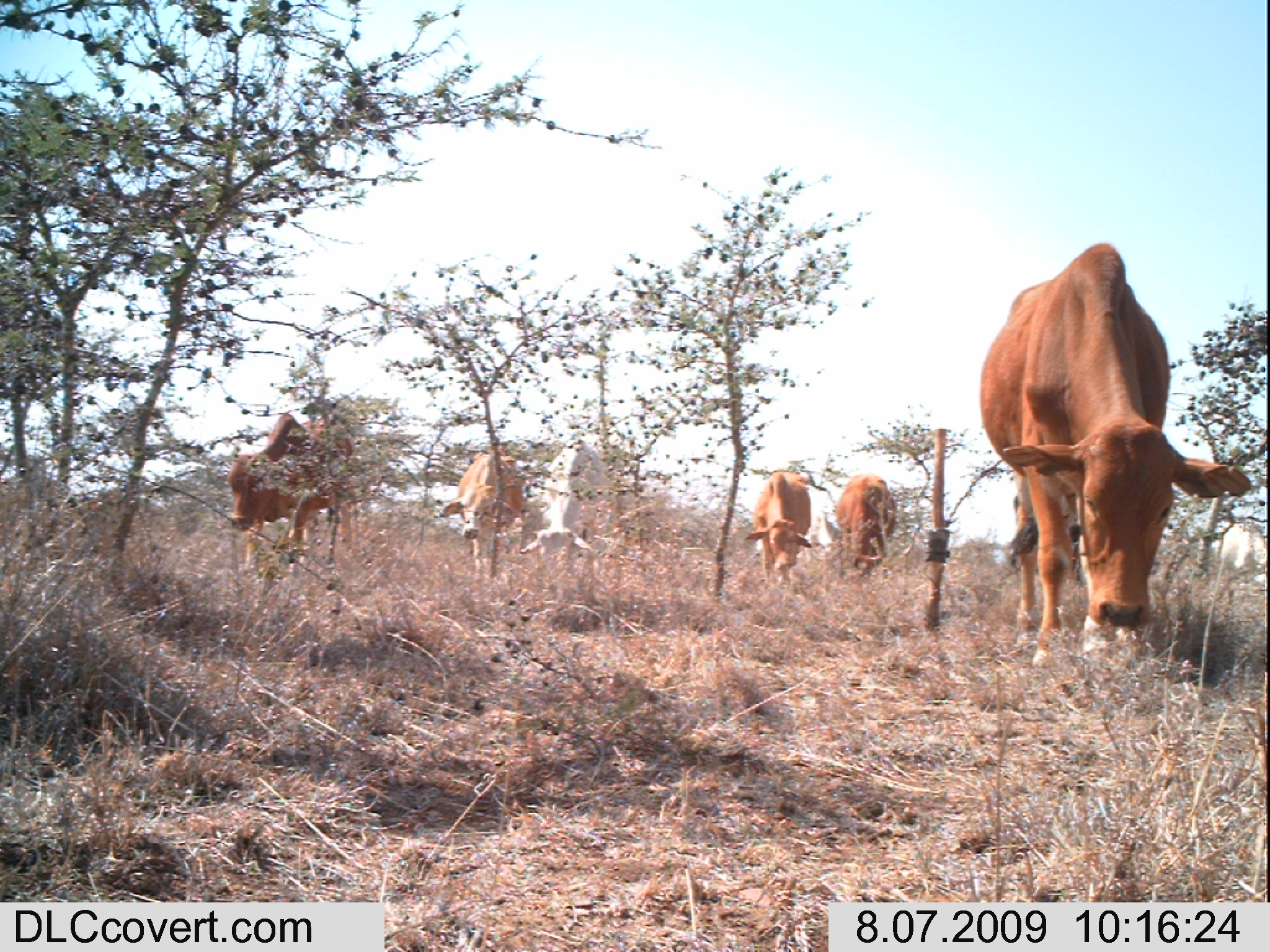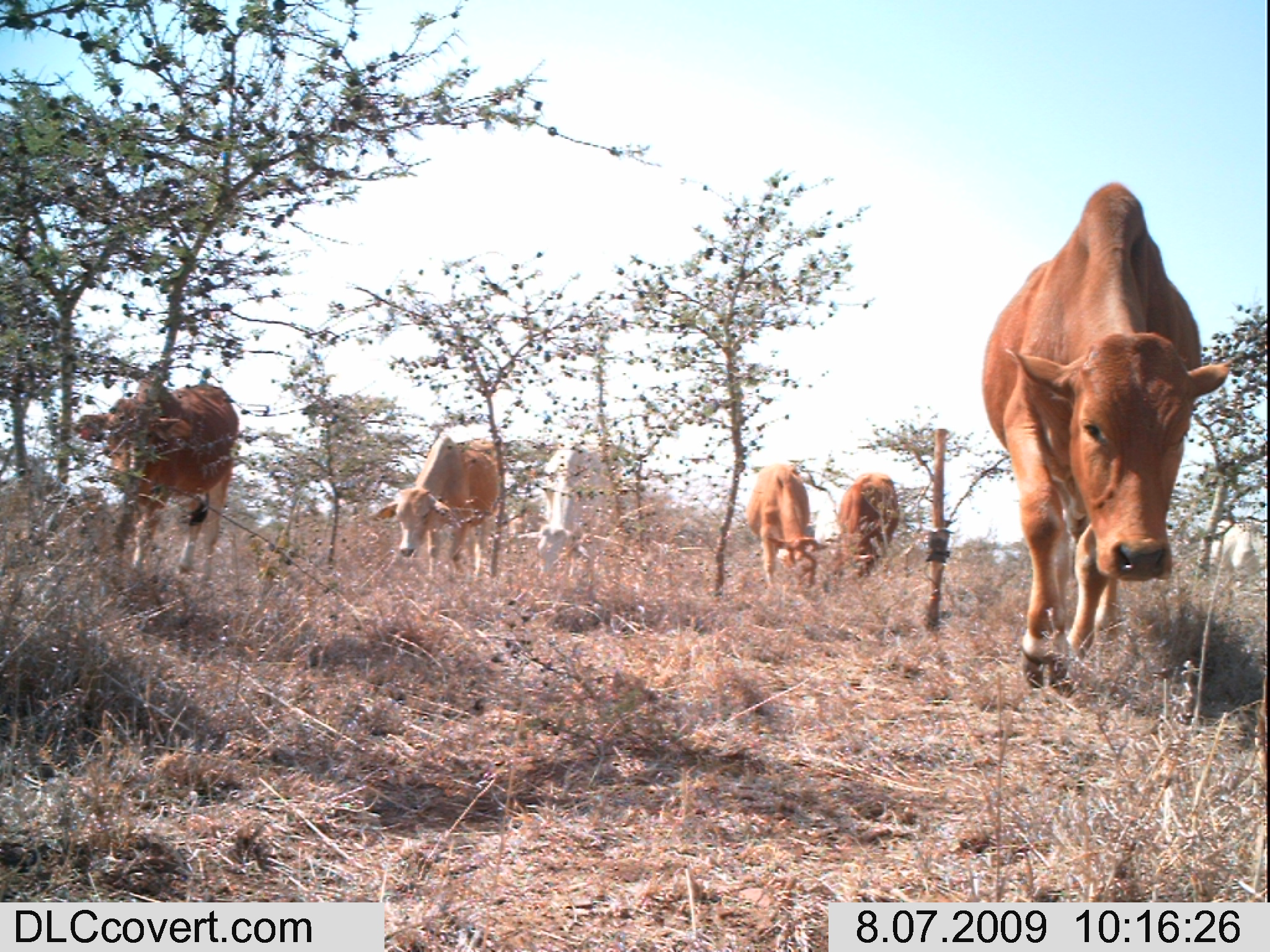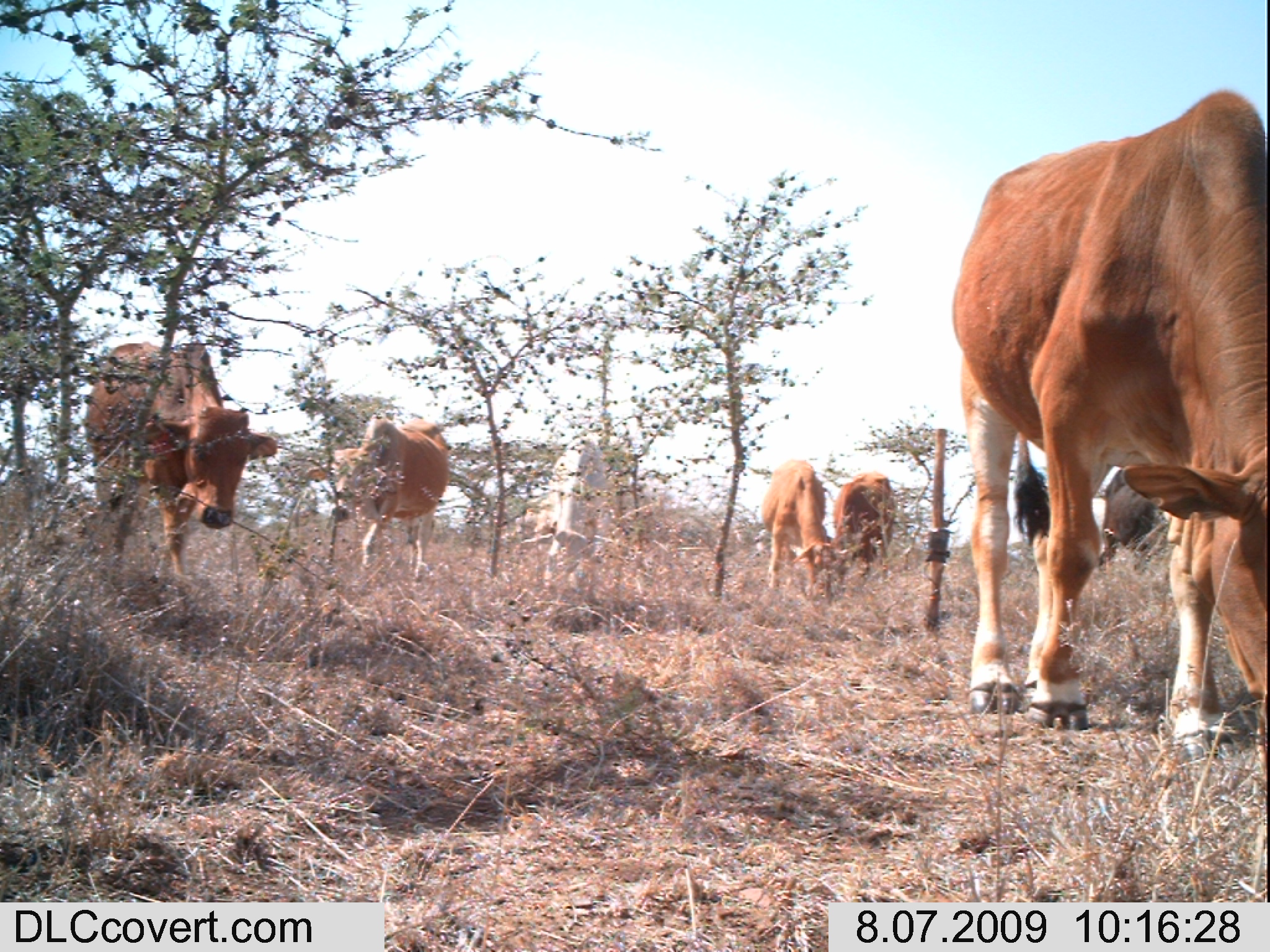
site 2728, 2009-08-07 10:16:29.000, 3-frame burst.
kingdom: Animalia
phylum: Chordata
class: Mammalia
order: Artiodactyla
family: Bovidae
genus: Bos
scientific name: Bos taurus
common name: domestic cattle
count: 7